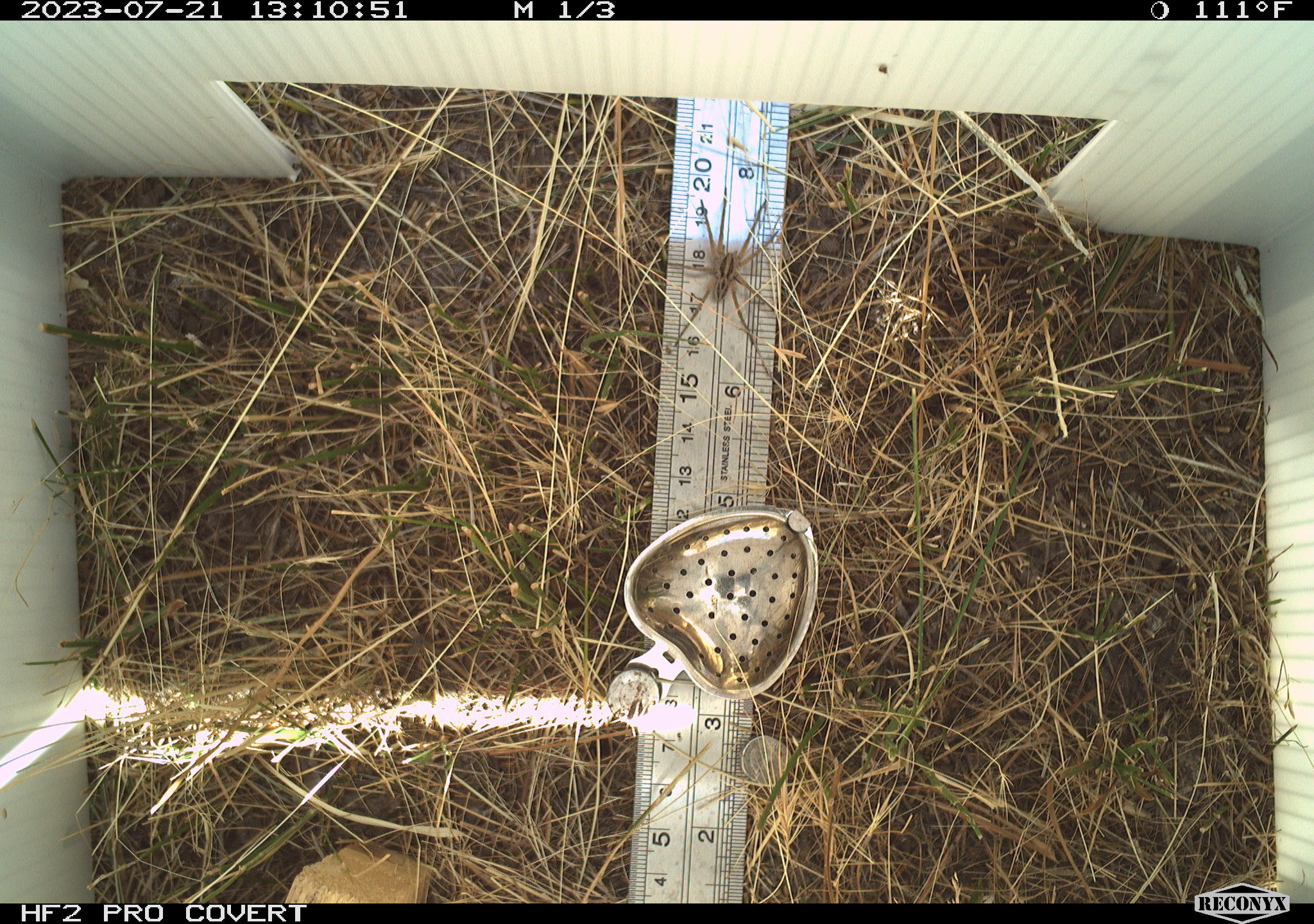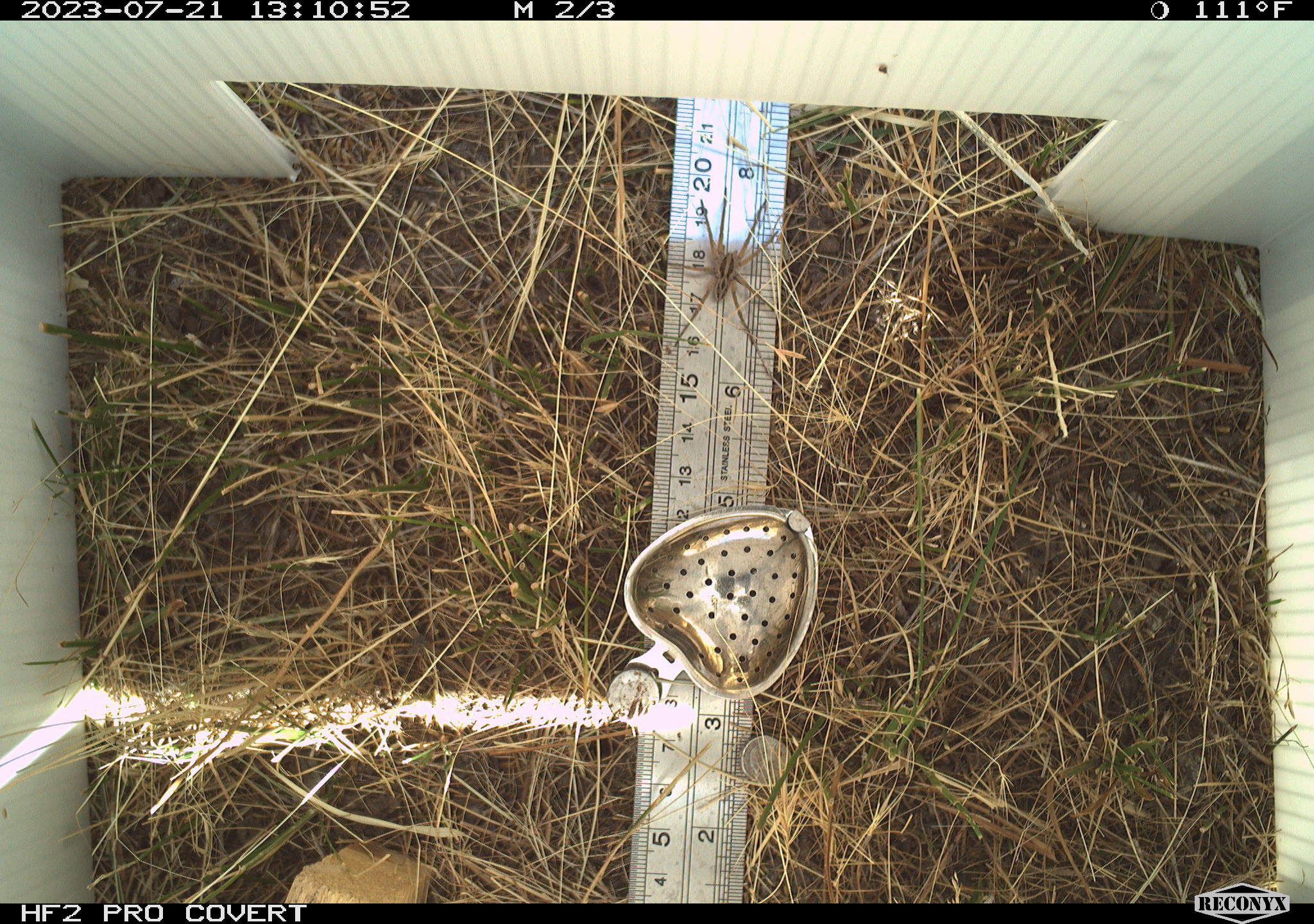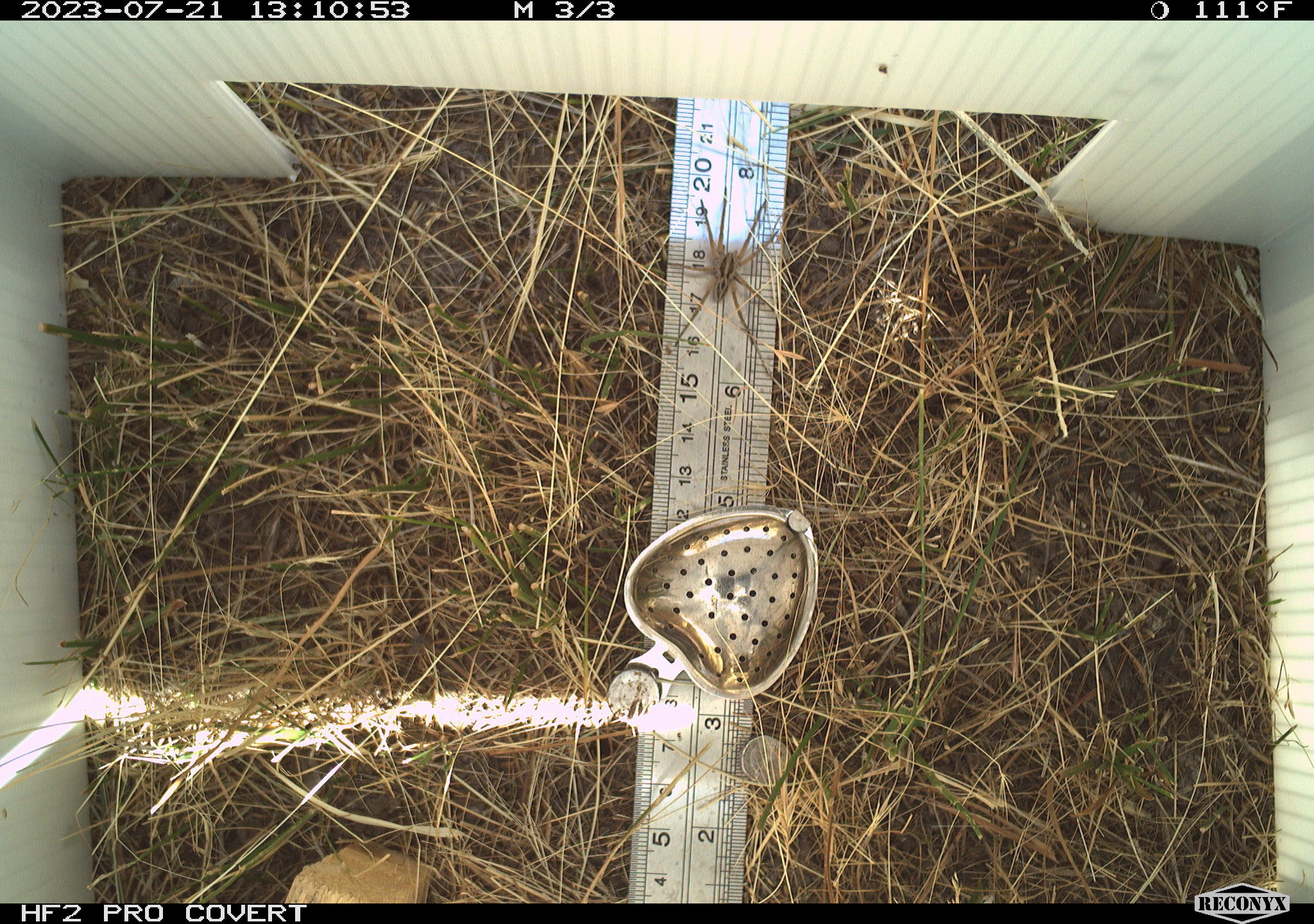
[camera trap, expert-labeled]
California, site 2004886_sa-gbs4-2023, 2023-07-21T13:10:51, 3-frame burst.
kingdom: Animalia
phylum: Arthropoda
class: Arachnida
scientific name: Arachnida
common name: arachnids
Arachnids (Arachnida).